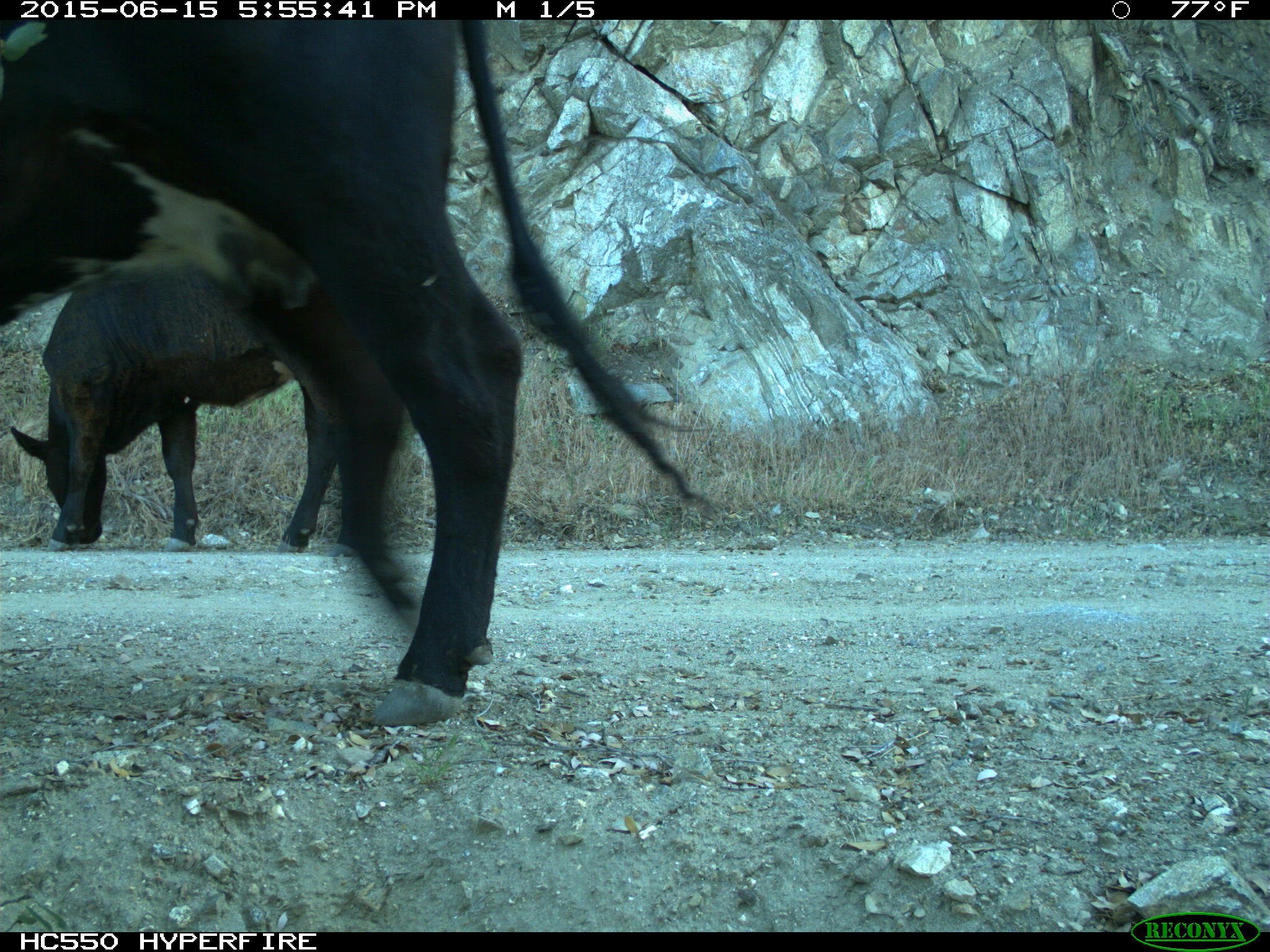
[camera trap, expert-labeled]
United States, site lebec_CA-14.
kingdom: Animalia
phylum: Chordata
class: Mammalia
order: Artiodactyla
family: Bovidae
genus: Bos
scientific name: Bos taurus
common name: domestic cow